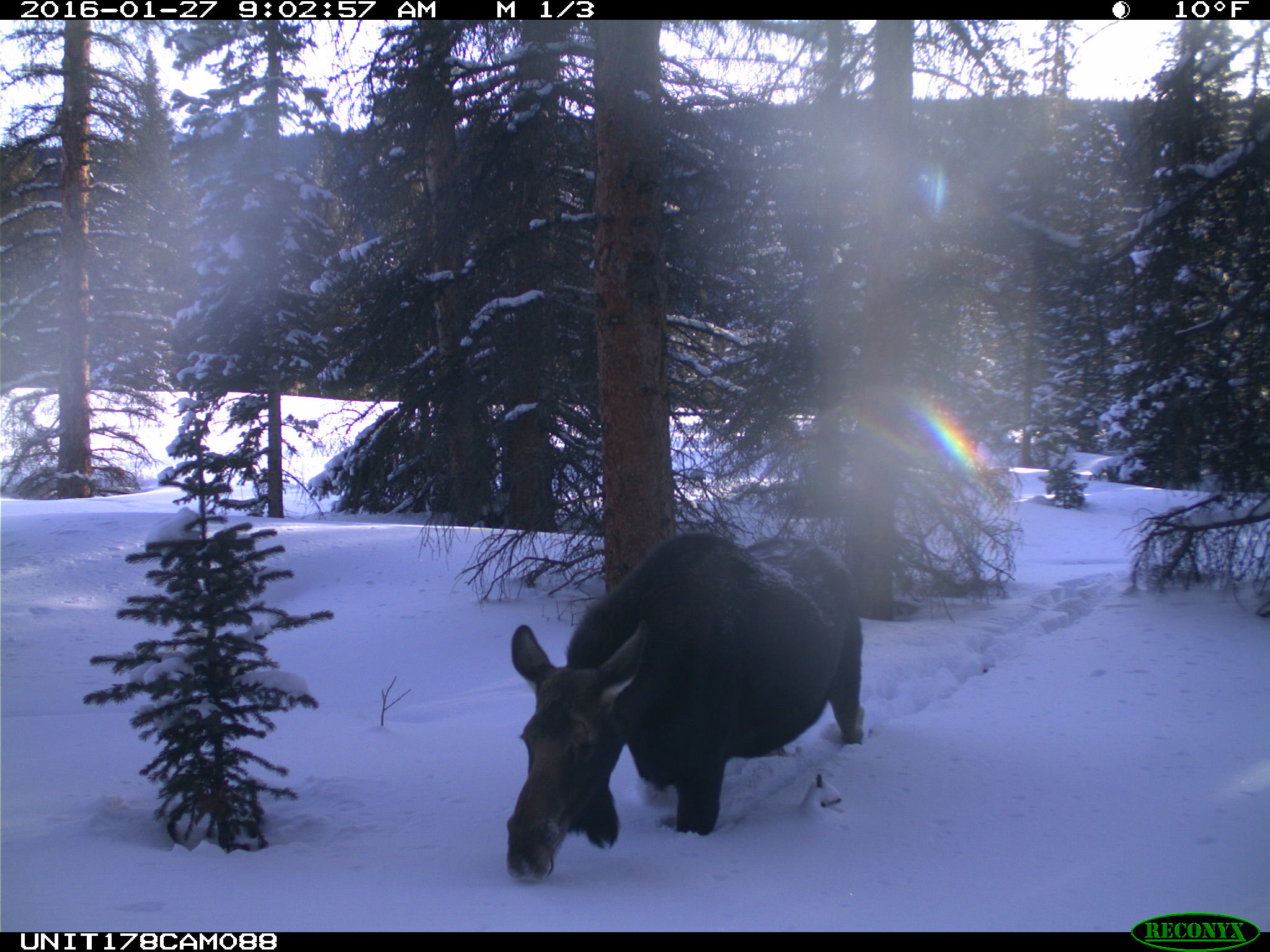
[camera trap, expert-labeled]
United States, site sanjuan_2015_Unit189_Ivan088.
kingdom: Animalia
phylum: Chordata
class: Mammalia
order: Artiodactyla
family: Cervidae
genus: Alces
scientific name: Alces alces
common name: moose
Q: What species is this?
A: Alces alces (moose).